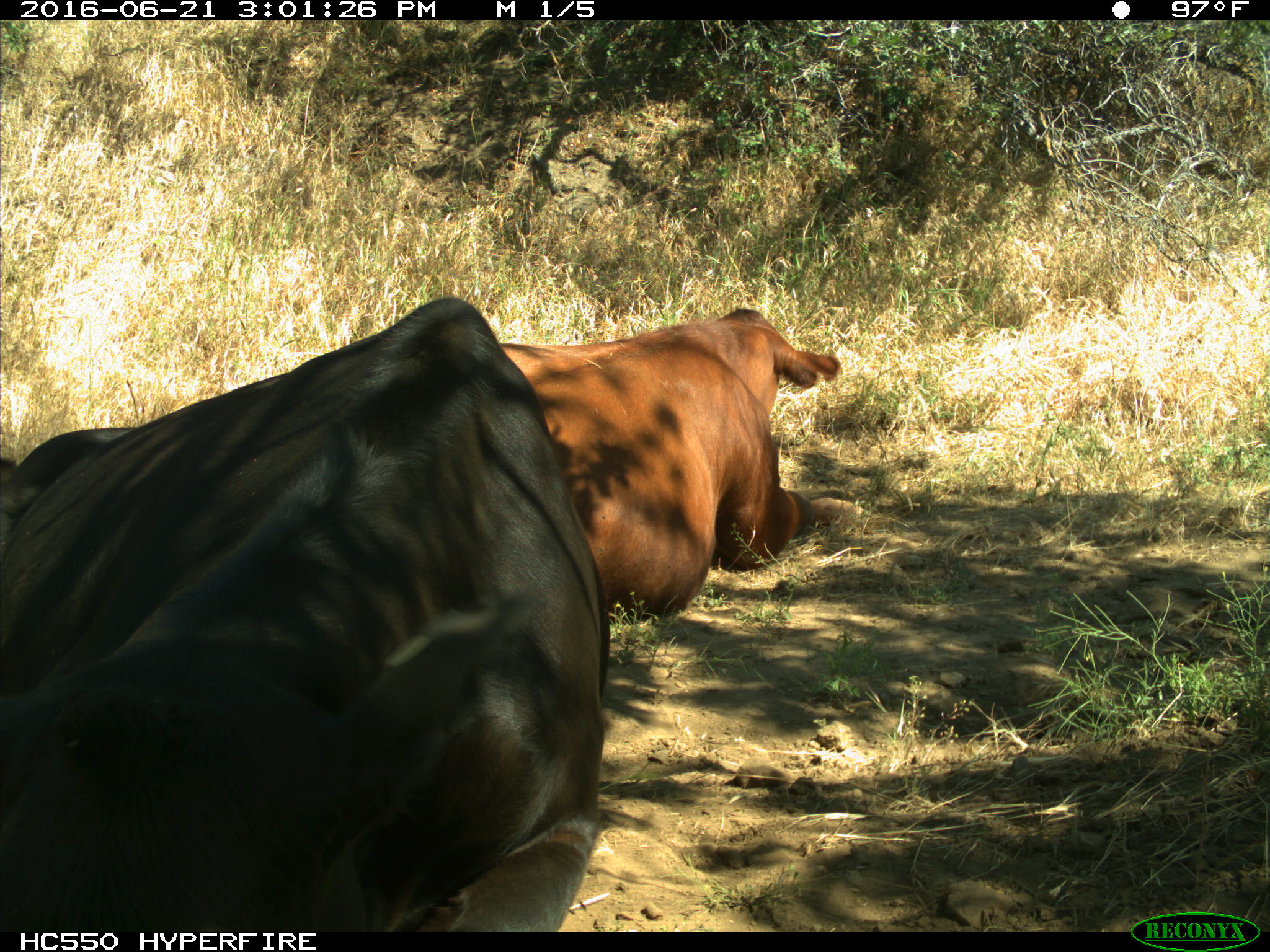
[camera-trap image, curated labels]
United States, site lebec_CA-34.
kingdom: Animalia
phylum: Chordata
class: Mammalia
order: Artiodactyla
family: Bovidae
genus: Bos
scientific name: Bos taurus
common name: domestic cow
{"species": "Bos taurus (domestic cow)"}